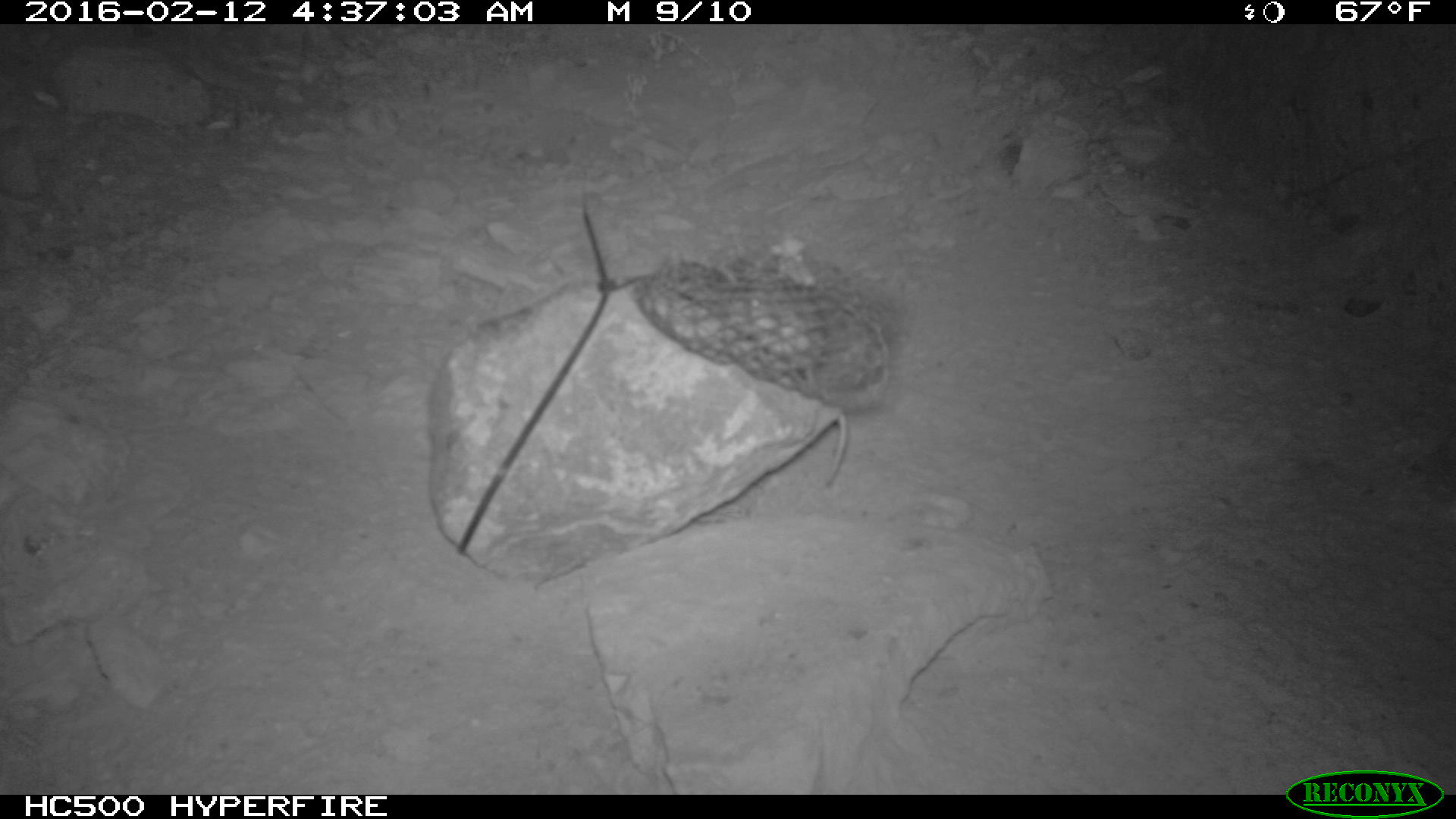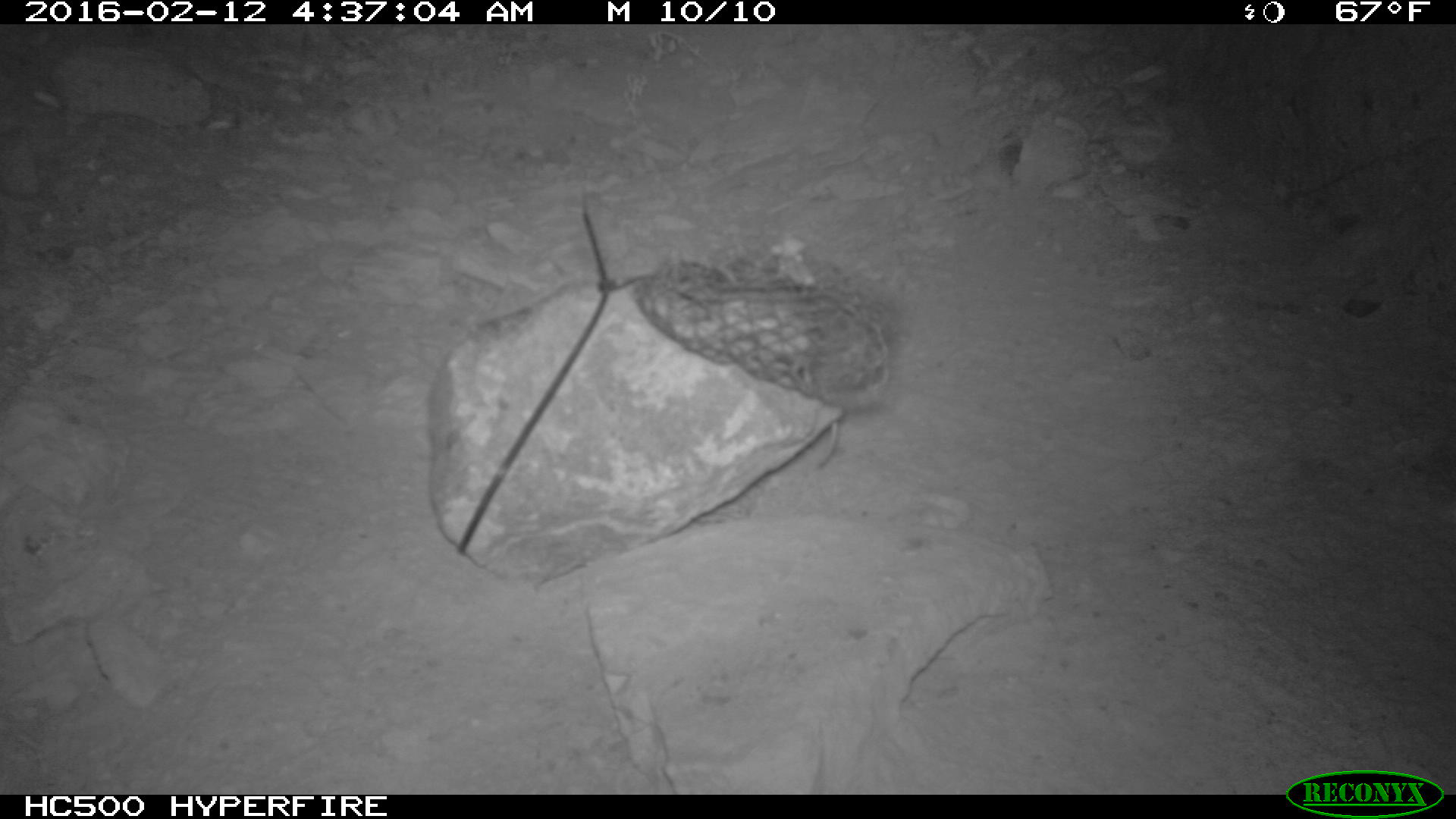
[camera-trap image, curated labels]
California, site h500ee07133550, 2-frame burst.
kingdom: Animalia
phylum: Chordata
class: Mammalia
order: Rodentia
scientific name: Rodentia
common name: rodent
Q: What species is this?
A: Rodent (Rodentia).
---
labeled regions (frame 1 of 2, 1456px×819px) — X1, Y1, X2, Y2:
rodent: 794, 410, 851, 488